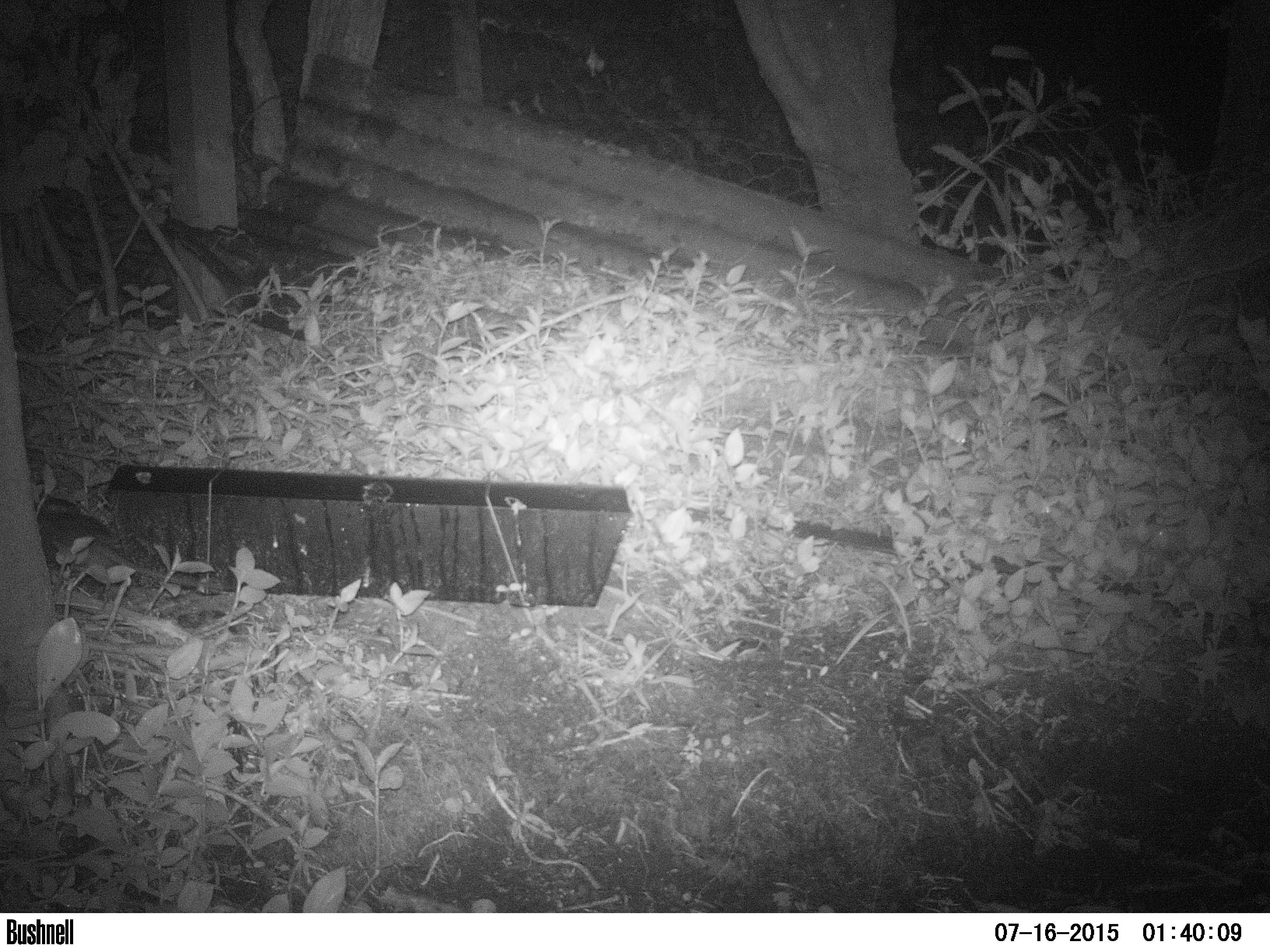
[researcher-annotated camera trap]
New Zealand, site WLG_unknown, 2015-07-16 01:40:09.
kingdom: Animalia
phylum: Chordata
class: Mammalia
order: Rodentia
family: Muridae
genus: Rattus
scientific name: Rattus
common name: rat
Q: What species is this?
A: Rat (Rattus).